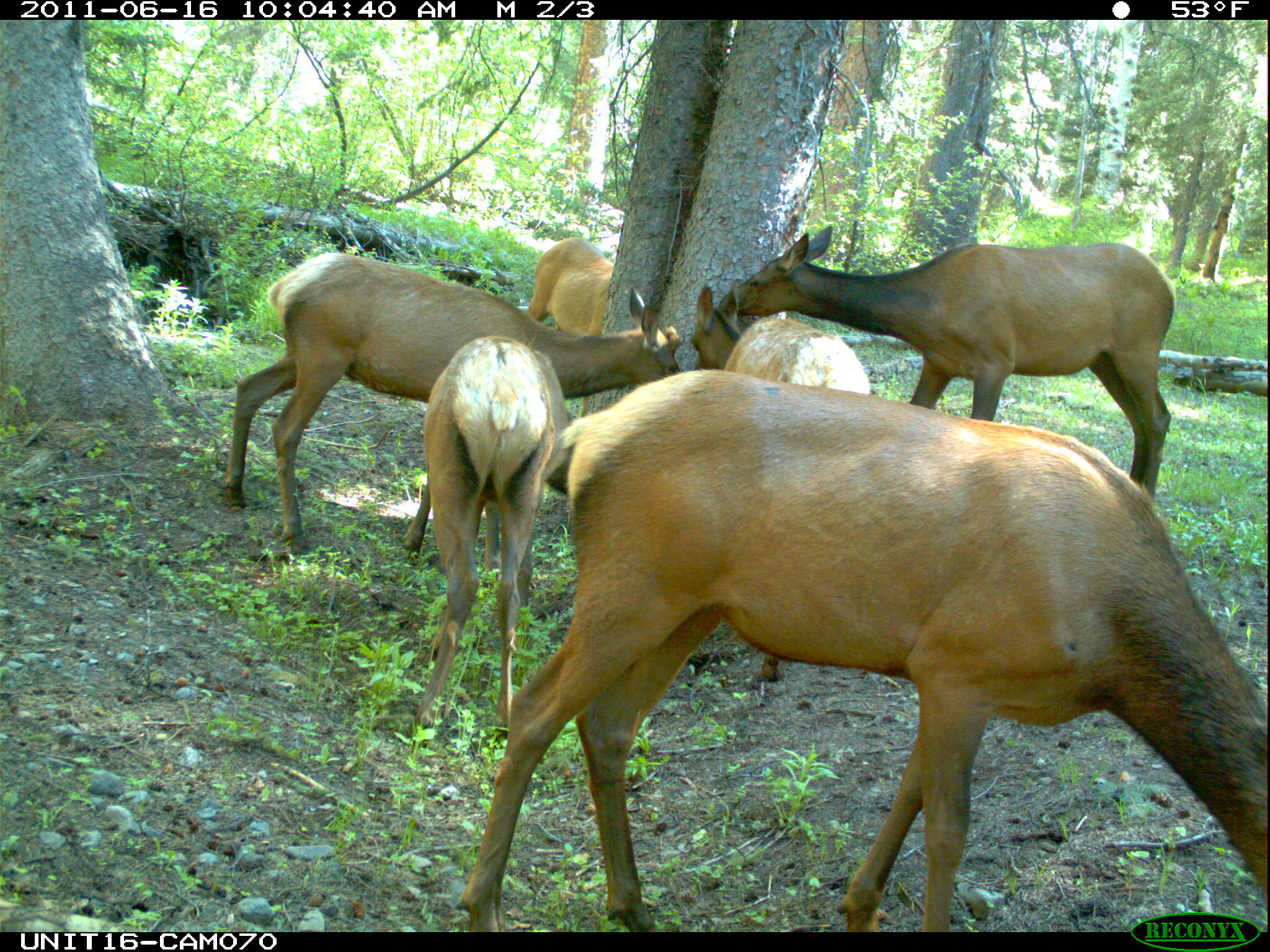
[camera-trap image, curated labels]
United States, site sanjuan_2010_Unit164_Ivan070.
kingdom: Animalia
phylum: Chordata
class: Mammalia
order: Artiodactyla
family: Cervidae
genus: Cervus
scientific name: Cervus elaphus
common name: red deer